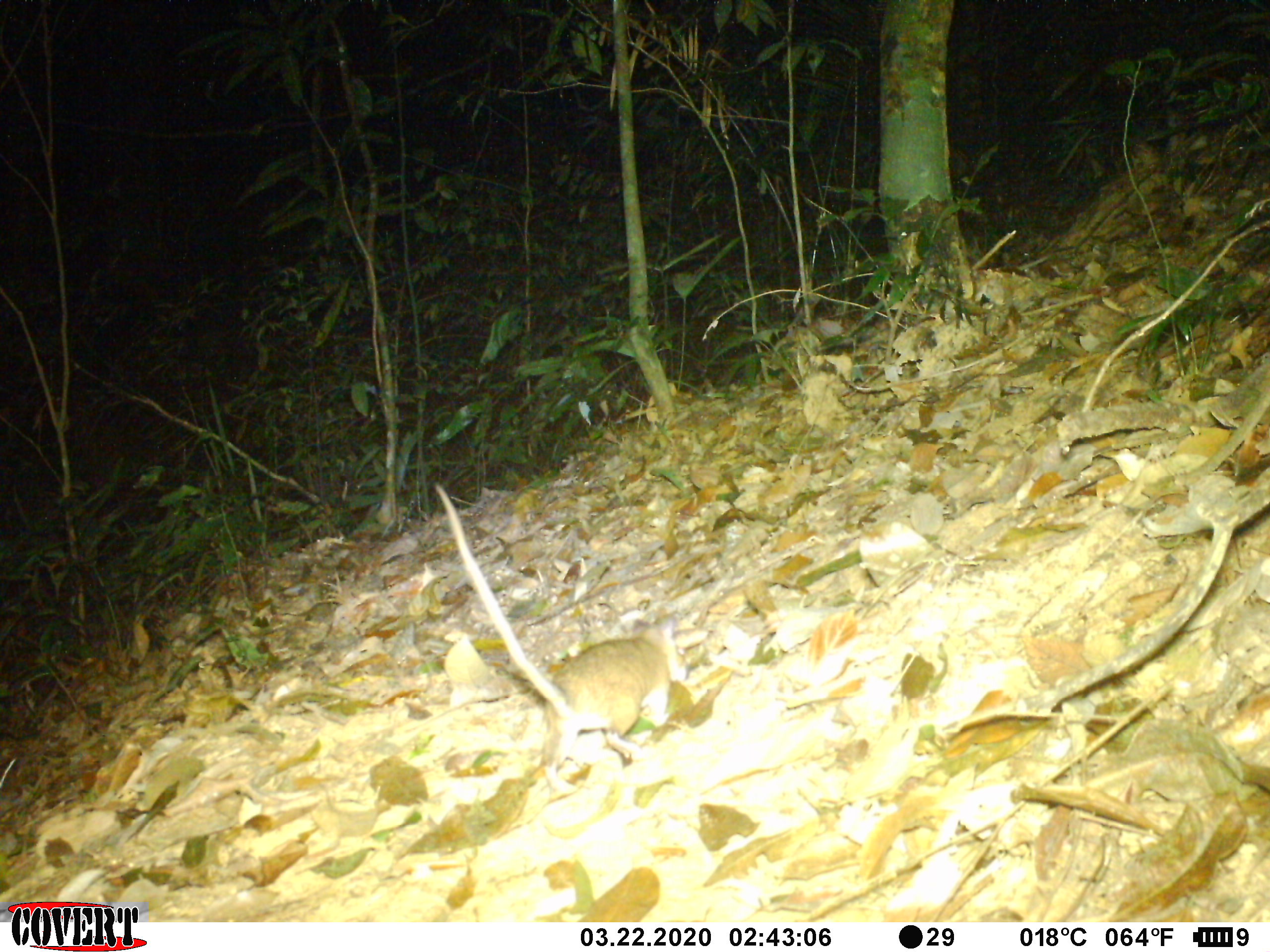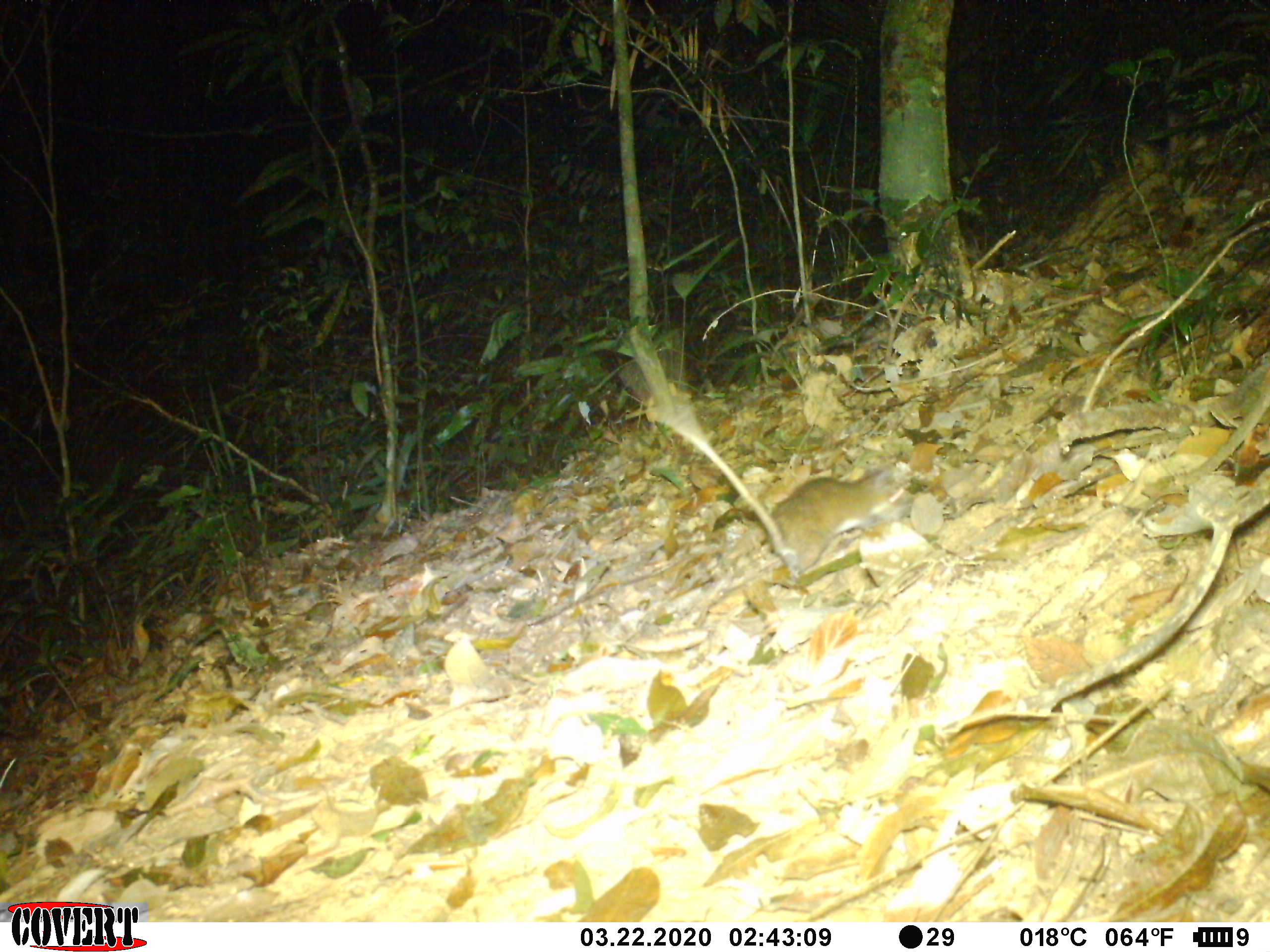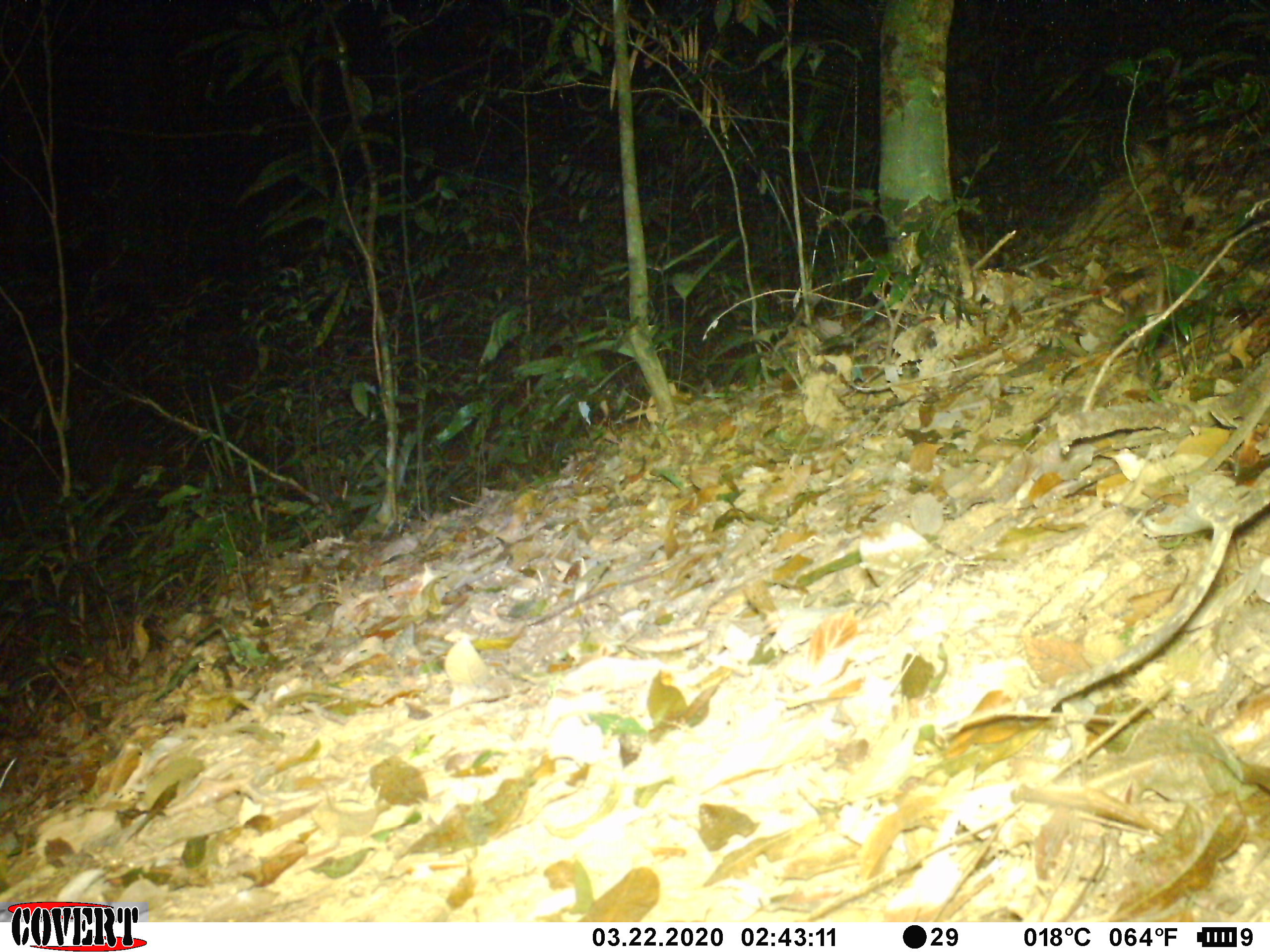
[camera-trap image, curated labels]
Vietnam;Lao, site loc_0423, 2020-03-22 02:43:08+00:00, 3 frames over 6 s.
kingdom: Animalia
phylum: Chordata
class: Mammalia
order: Rodentia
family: Muridae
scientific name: Muridae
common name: old-world mice and rats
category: unidentified murid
Unidentified murid (old-world mice and rats) (Muridae). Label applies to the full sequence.